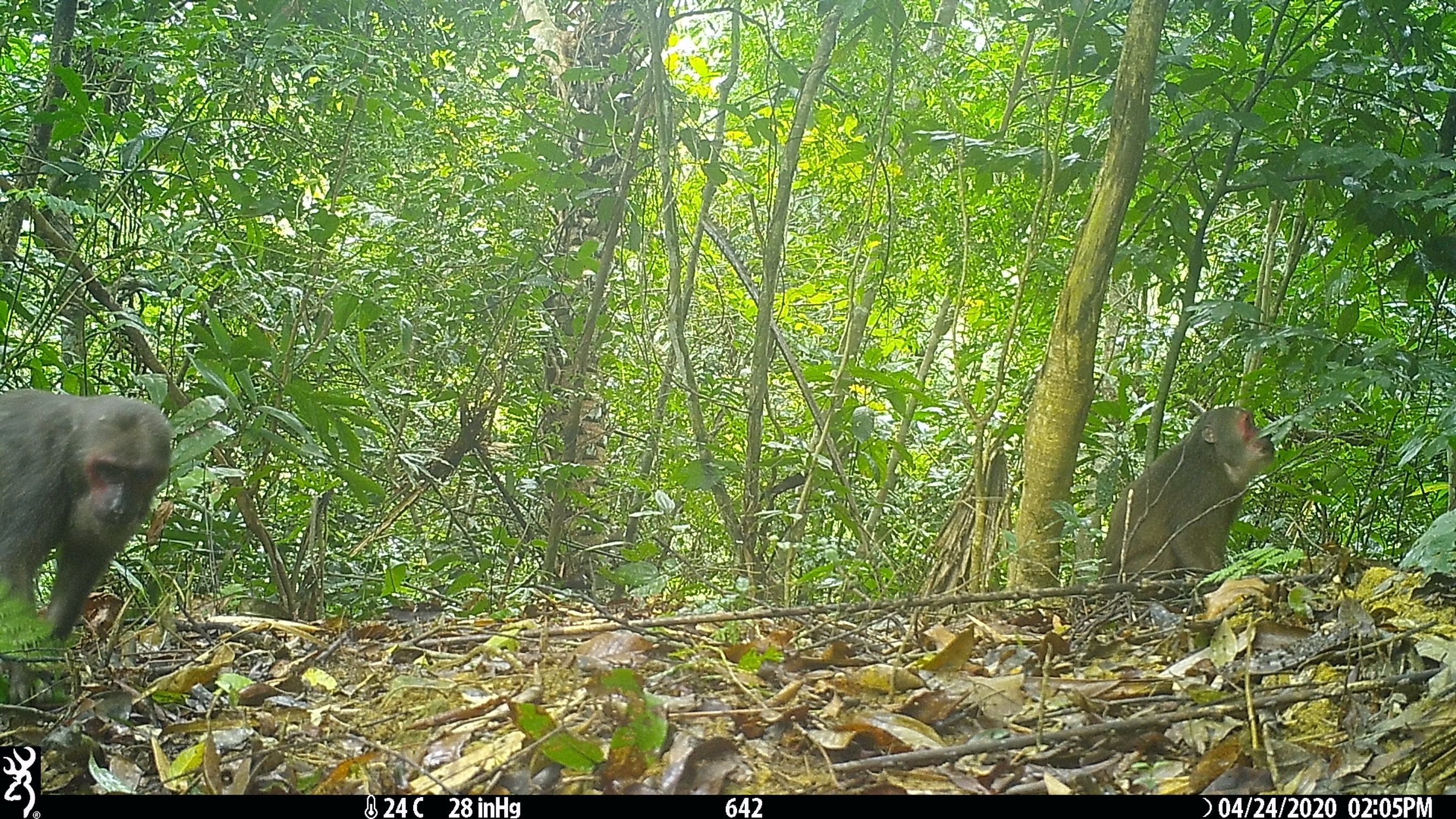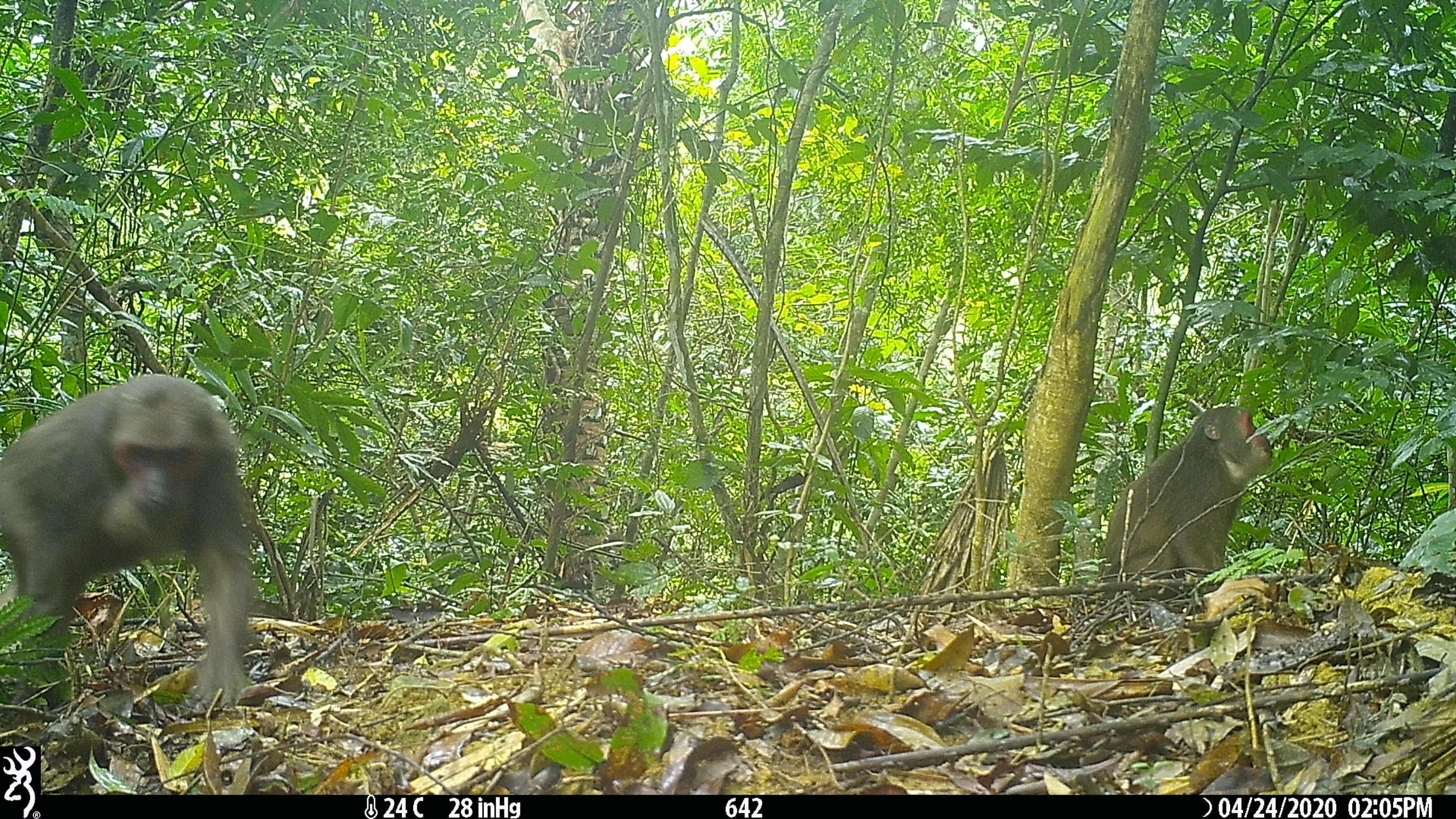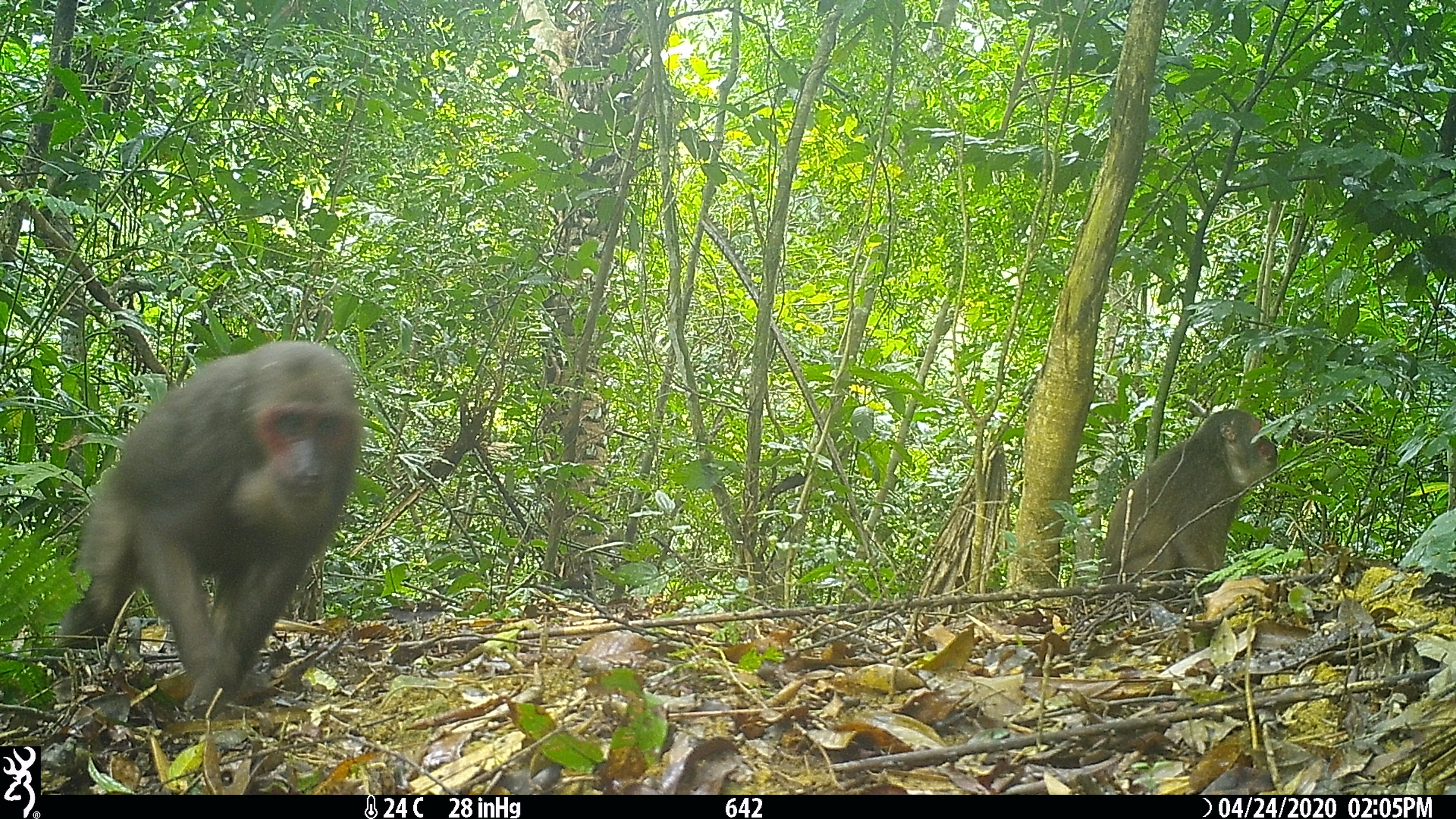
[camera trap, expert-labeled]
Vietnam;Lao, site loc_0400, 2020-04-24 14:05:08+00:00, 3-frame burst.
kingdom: Animalia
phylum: Chordata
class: Mammalia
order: Primates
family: Cercopithecidae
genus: Macaca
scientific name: Macaca arctoides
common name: stump-tailed macaque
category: stump tailed macaque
Stump tailed macaque (stump-tailed macaque) (Macaca arctoides). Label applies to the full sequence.